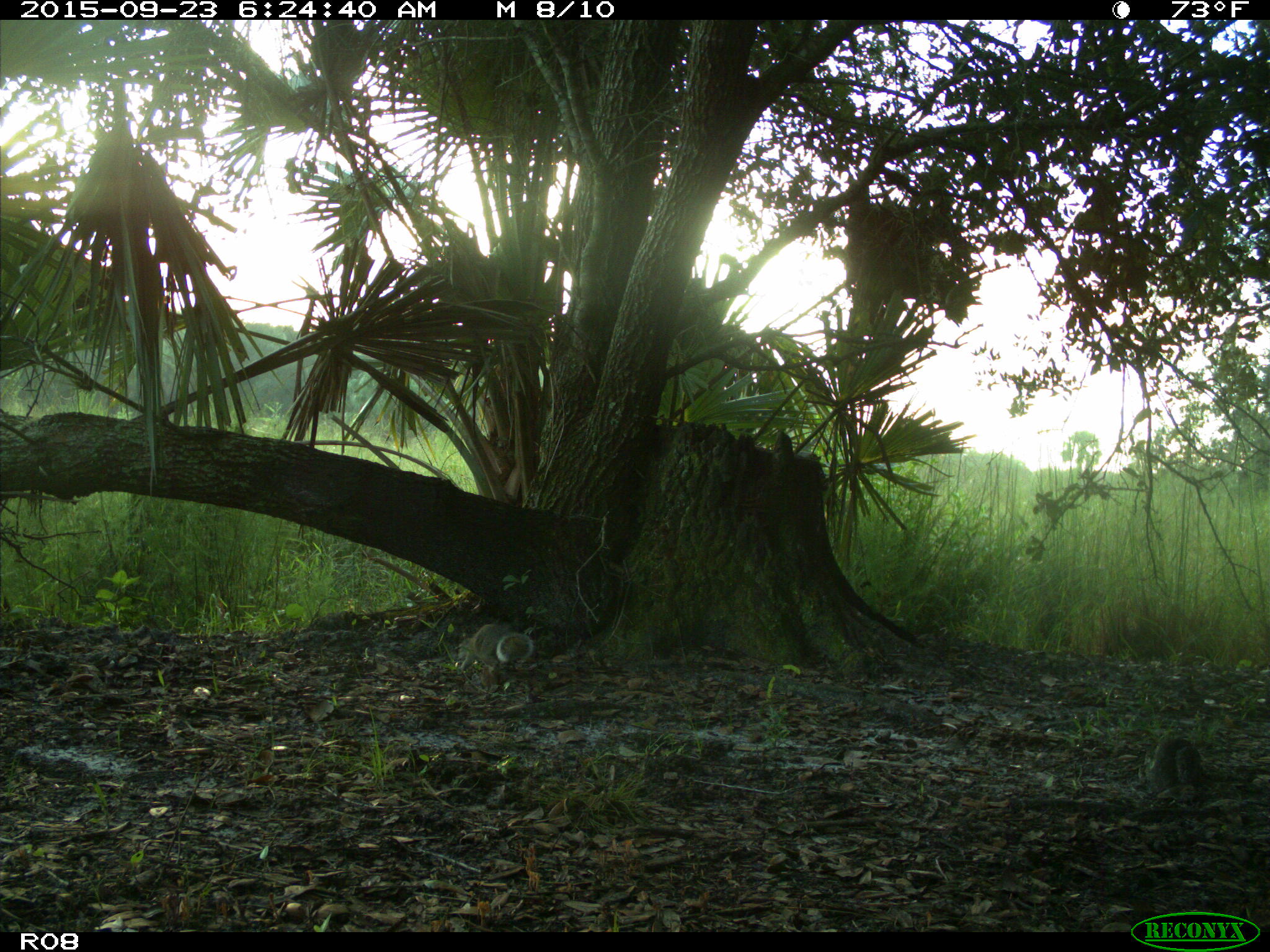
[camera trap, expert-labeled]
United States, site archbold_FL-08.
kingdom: Animalia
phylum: Chordata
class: Mammalia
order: Rodentia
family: Sciuridae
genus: Sciurus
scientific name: Sciurus carolinensis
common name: eastern gray squirrel